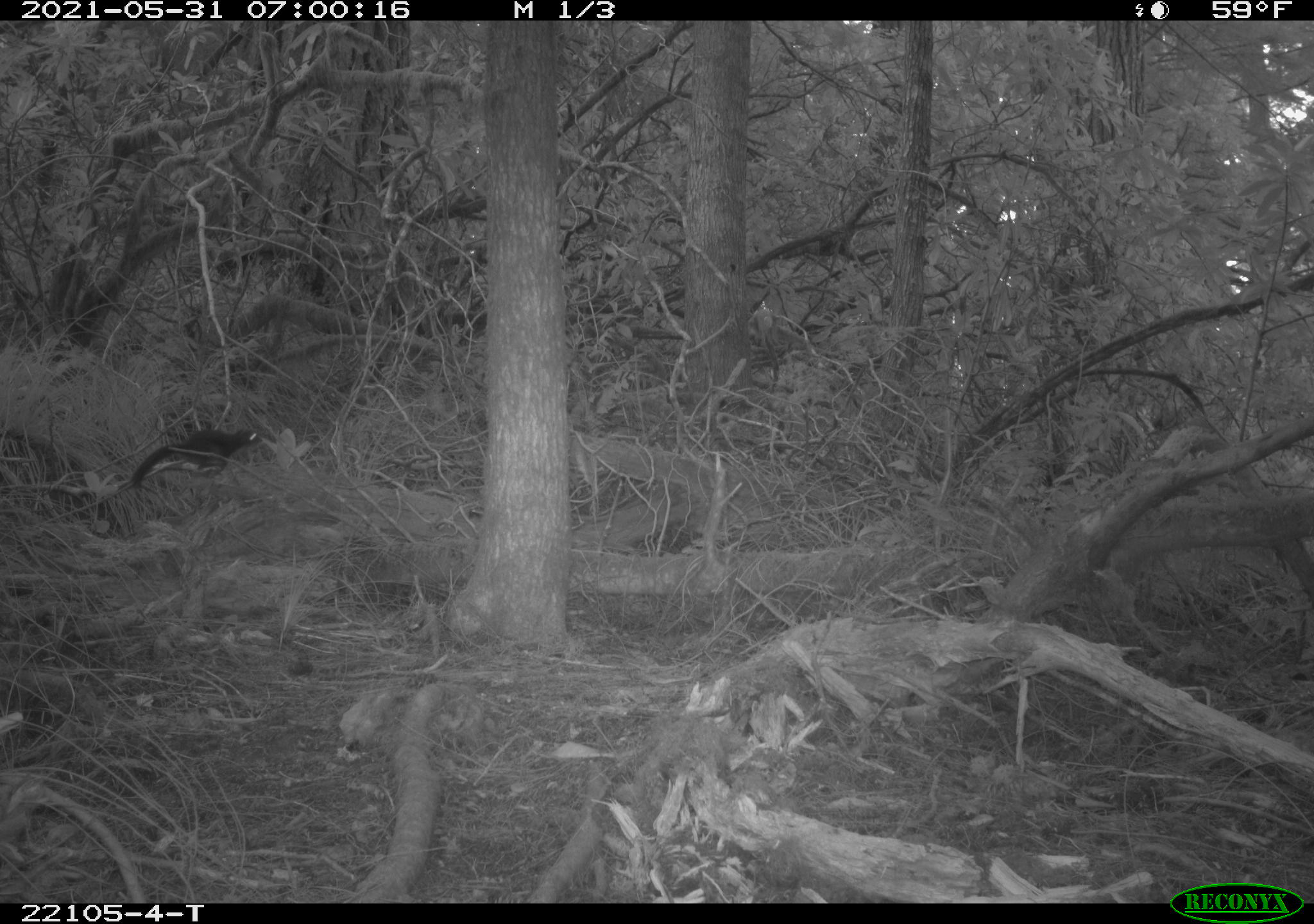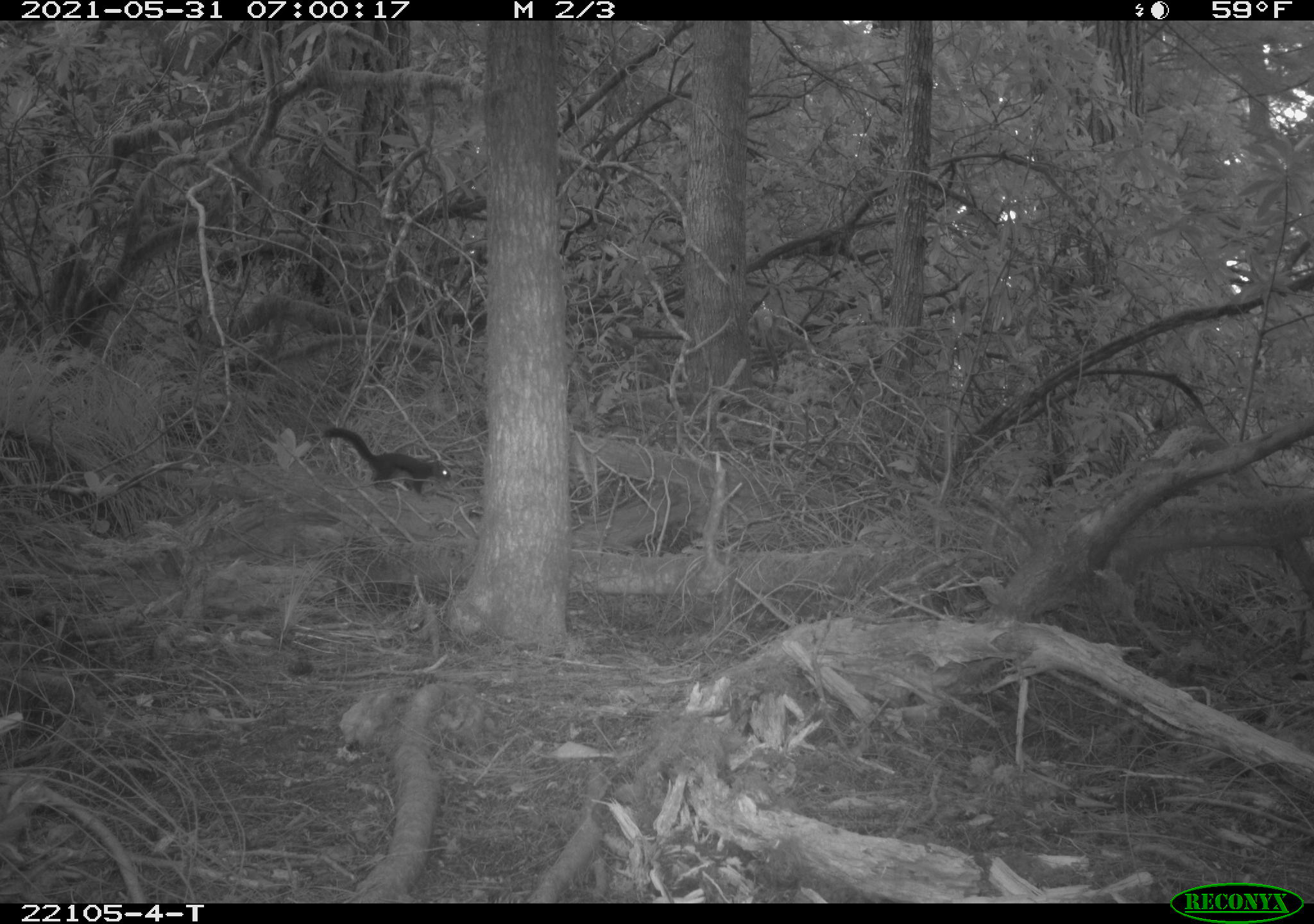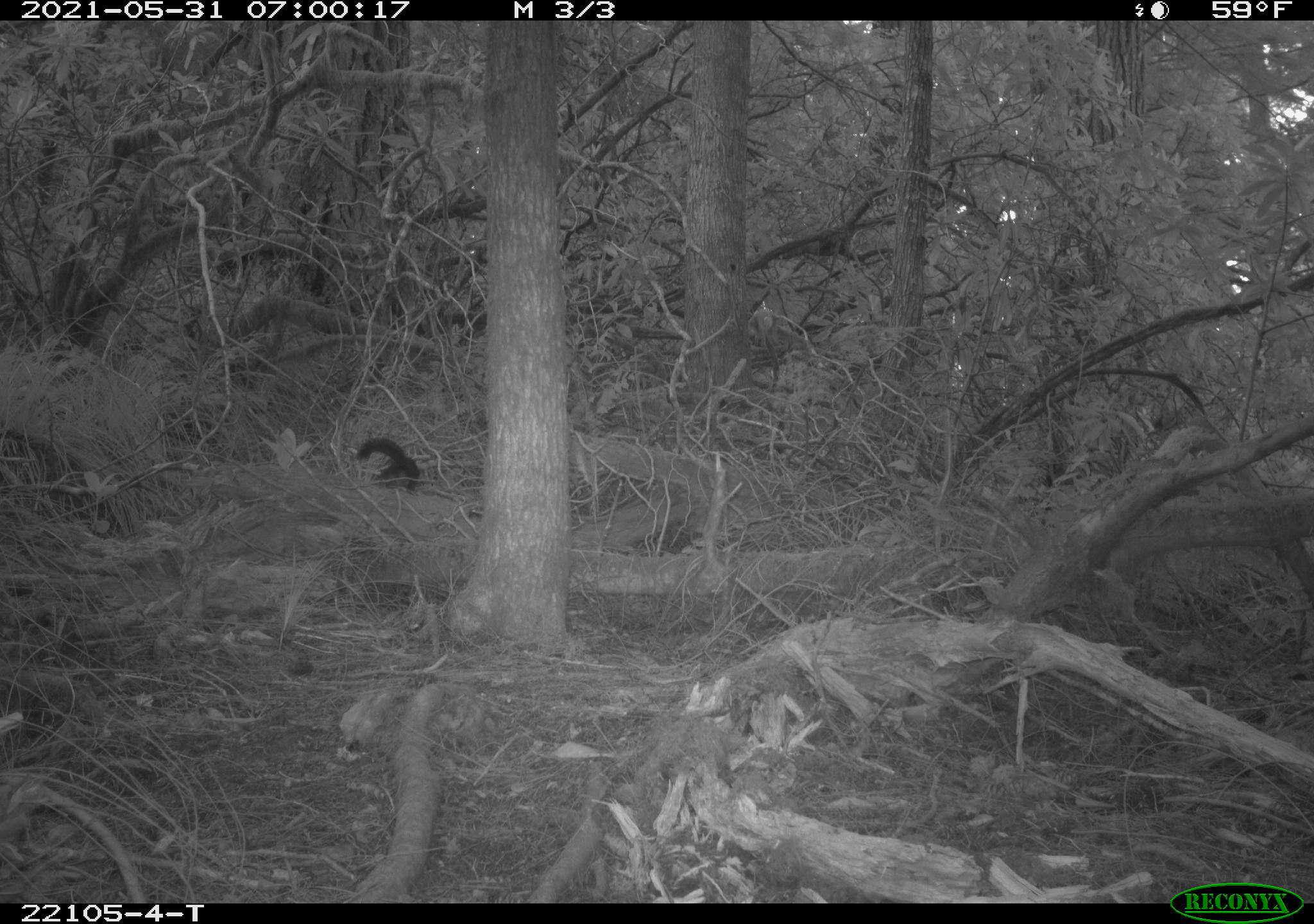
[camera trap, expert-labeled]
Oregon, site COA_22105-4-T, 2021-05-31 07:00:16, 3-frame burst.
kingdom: Animalia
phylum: Chordata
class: Mammalia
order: Rodentia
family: Sciuridae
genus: Tamiasciurus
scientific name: Tamiasciurus douglasii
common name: douglas squirrel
Douglas squirrel (Tamiasciurus douglasii).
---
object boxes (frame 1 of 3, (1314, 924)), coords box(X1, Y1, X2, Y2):
douglas squirrel: box(121, 413, 272, 494)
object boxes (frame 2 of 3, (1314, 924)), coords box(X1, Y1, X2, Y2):
douglas squirrel: box(311, 408, 468, 513)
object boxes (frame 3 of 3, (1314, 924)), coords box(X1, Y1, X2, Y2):
douglas squirrel: box(346, 426, 436, 508)